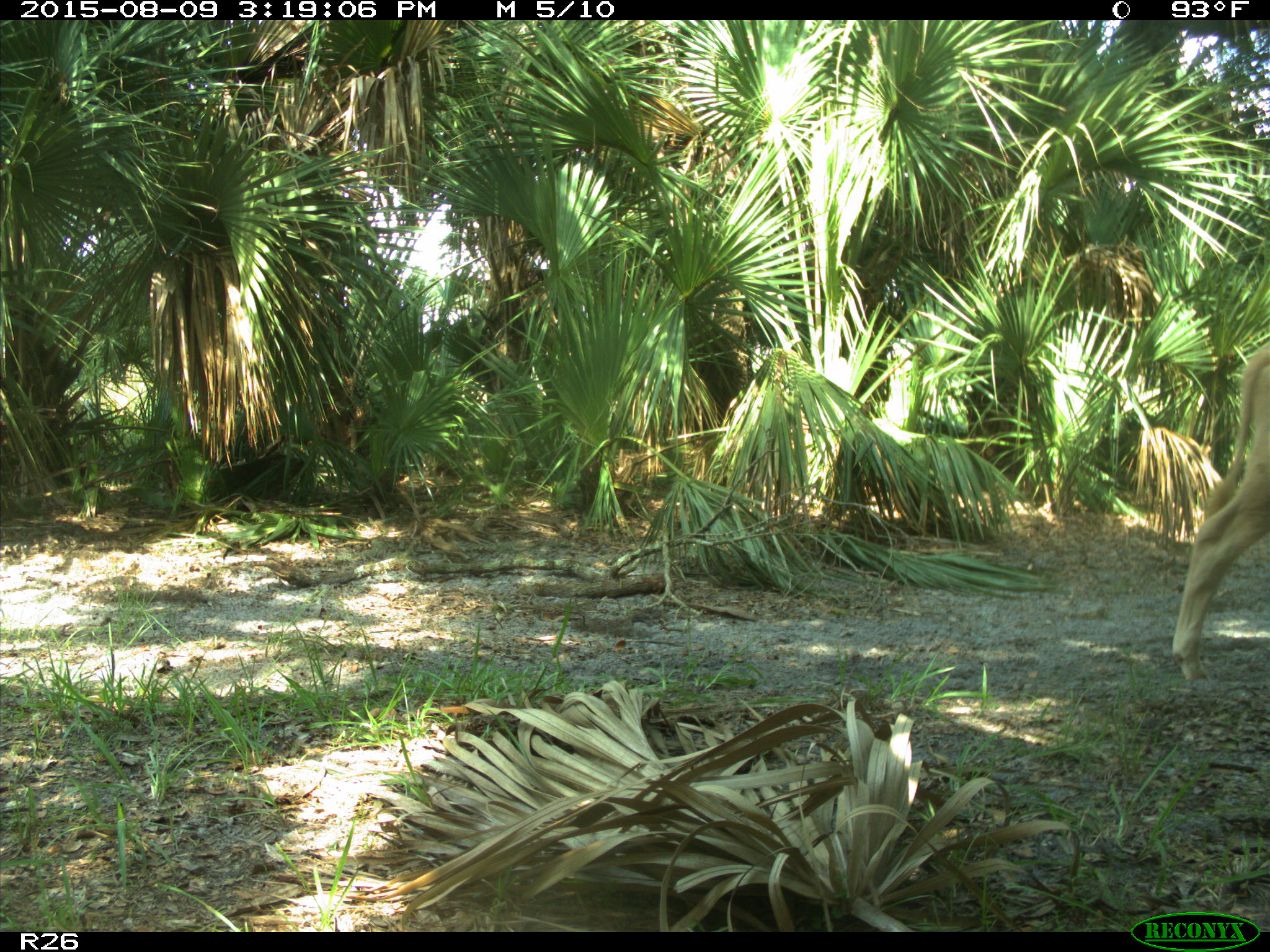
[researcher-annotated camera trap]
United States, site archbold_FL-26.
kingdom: Animalia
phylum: Chordata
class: Mammalia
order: Artiodactyla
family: Bovidae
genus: Bos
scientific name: Bos taurus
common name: domestic cow